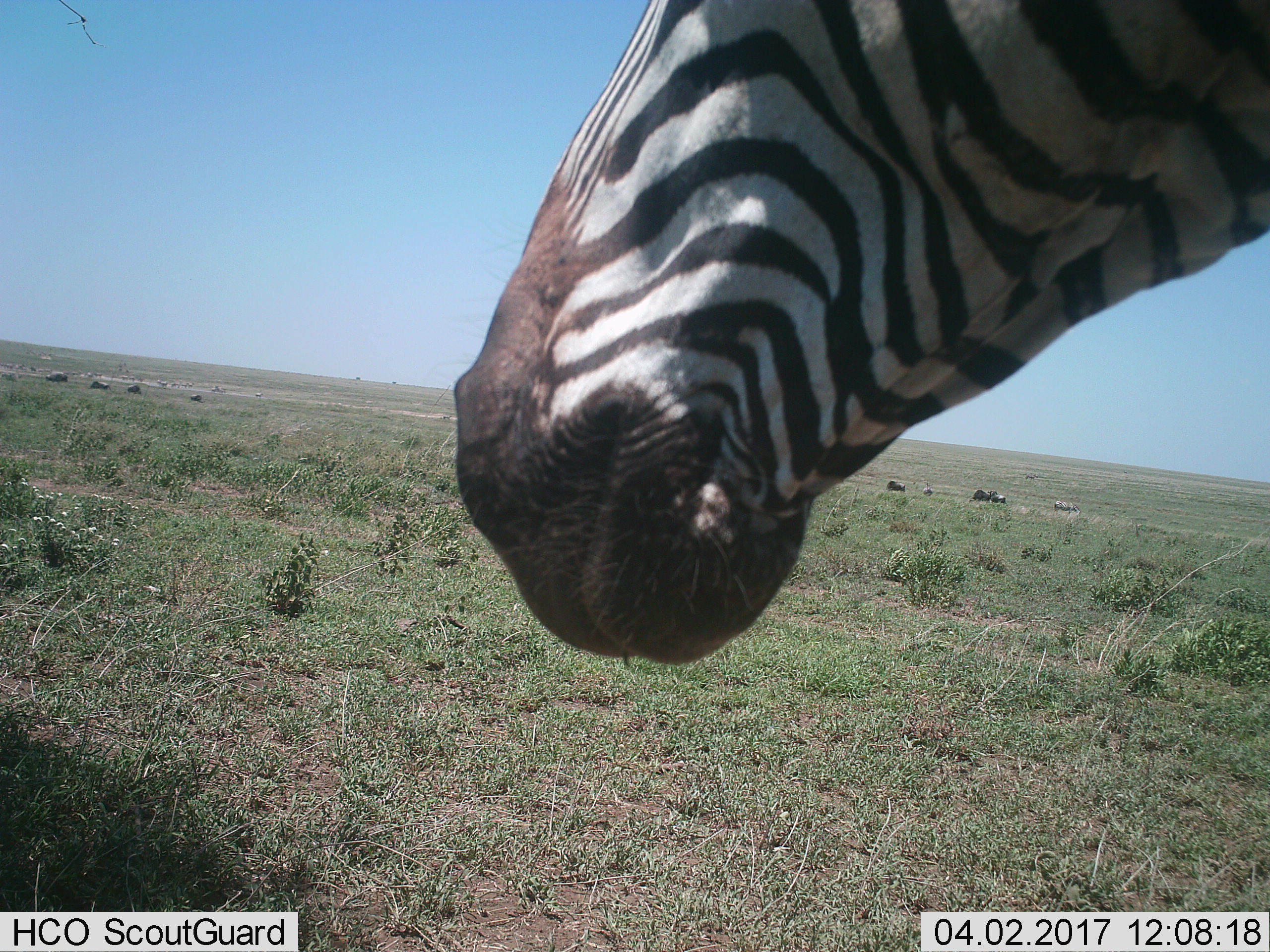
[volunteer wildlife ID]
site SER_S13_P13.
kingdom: Animalia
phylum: Chordata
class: Mammalia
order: Perissodactyla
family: Equidae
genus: Equus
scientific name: Equus quagga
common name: plains zebra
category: zebraplains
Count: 1.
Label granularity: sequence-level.